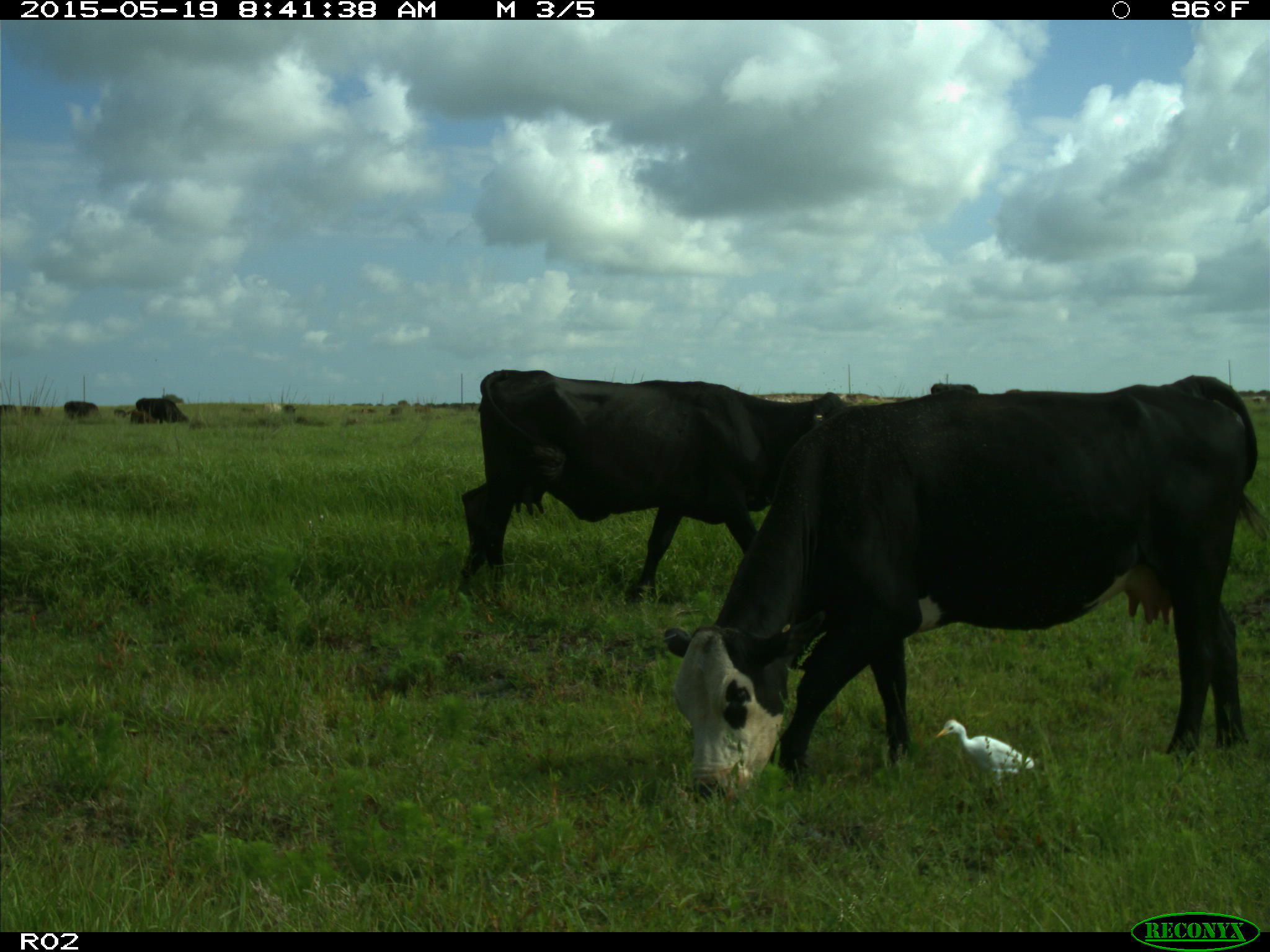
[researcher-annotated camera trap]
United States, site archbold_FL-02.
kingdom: Animalia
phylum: Chordata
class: Mammalia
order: Artiodactyla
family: Bovidae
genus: Bos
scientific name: Bos taurus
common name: domestic cow